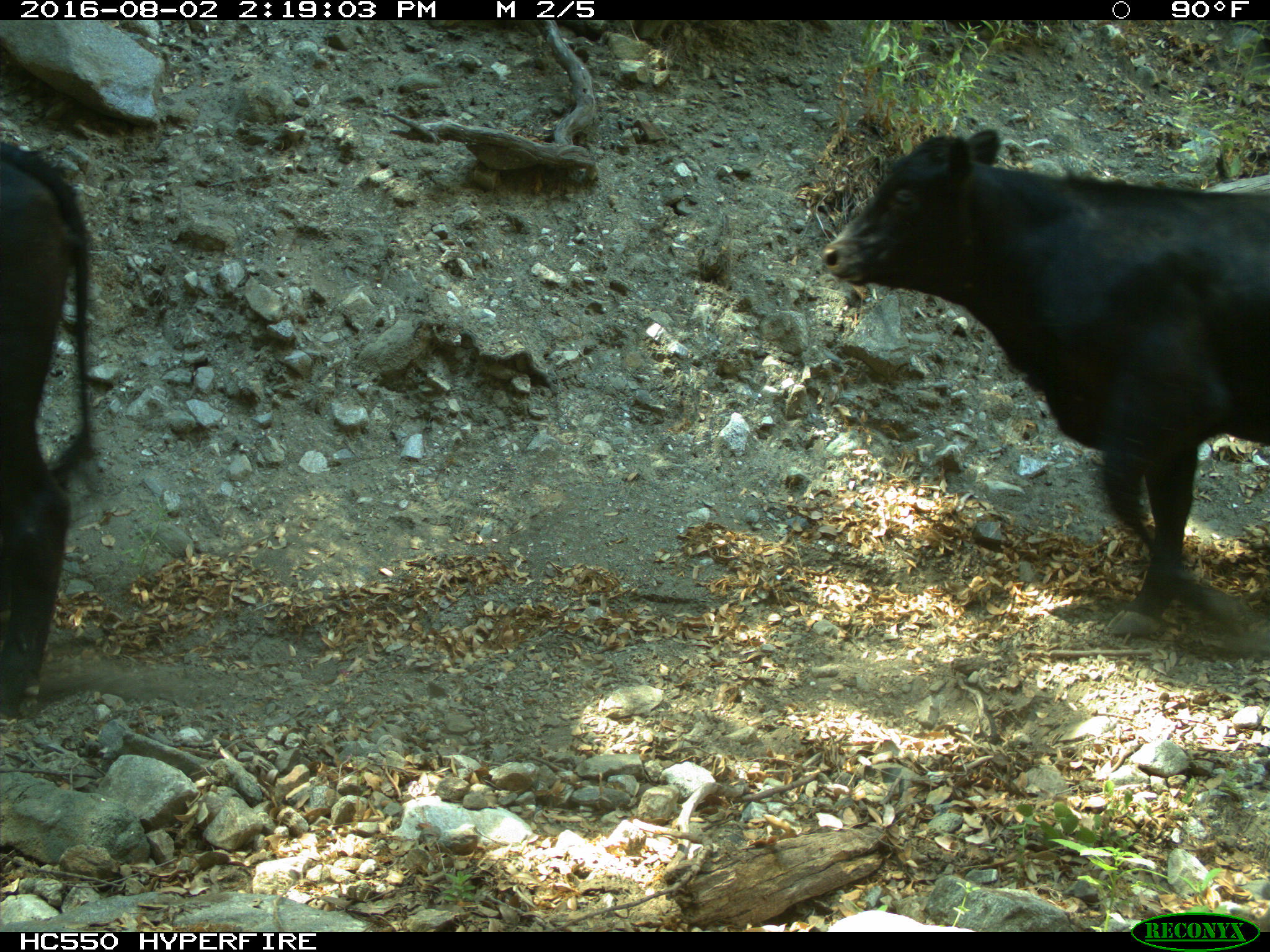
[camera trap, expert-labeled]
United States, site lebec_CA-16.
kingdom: Animalia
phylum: Chordata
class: Mammalia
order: Artiodactyla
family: Bovidae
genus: Bos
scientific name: Bos taurus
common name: domestic cow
Bos taurus (domestic cow).